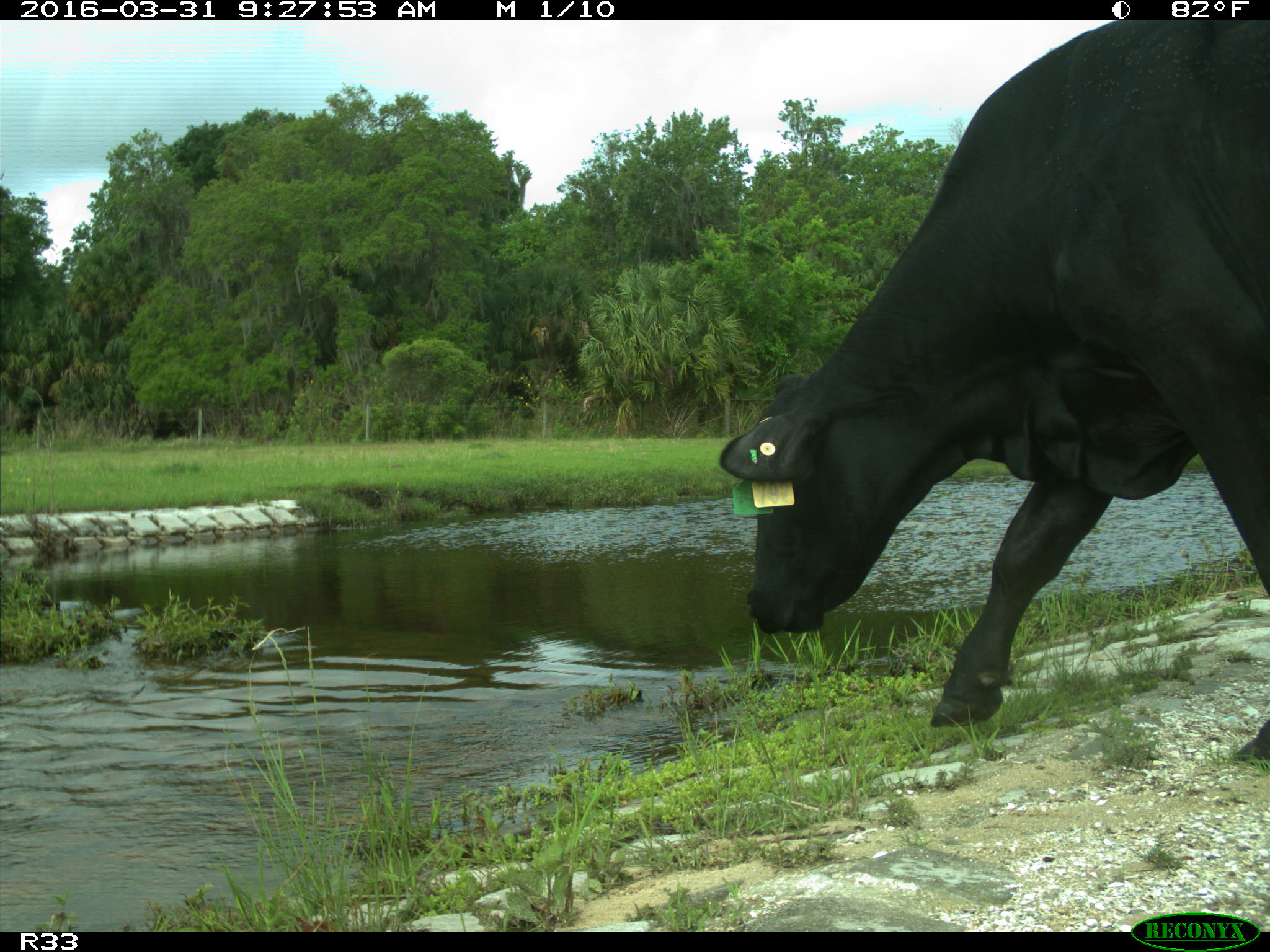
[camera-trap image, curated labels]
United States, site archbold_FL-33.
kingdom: Animalia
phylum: Chordata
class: Mammalia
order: Artiodactyla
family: Bovidae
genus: Bos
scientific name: Bos taurus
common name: domestic cow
Bos taurus (domestic cow).